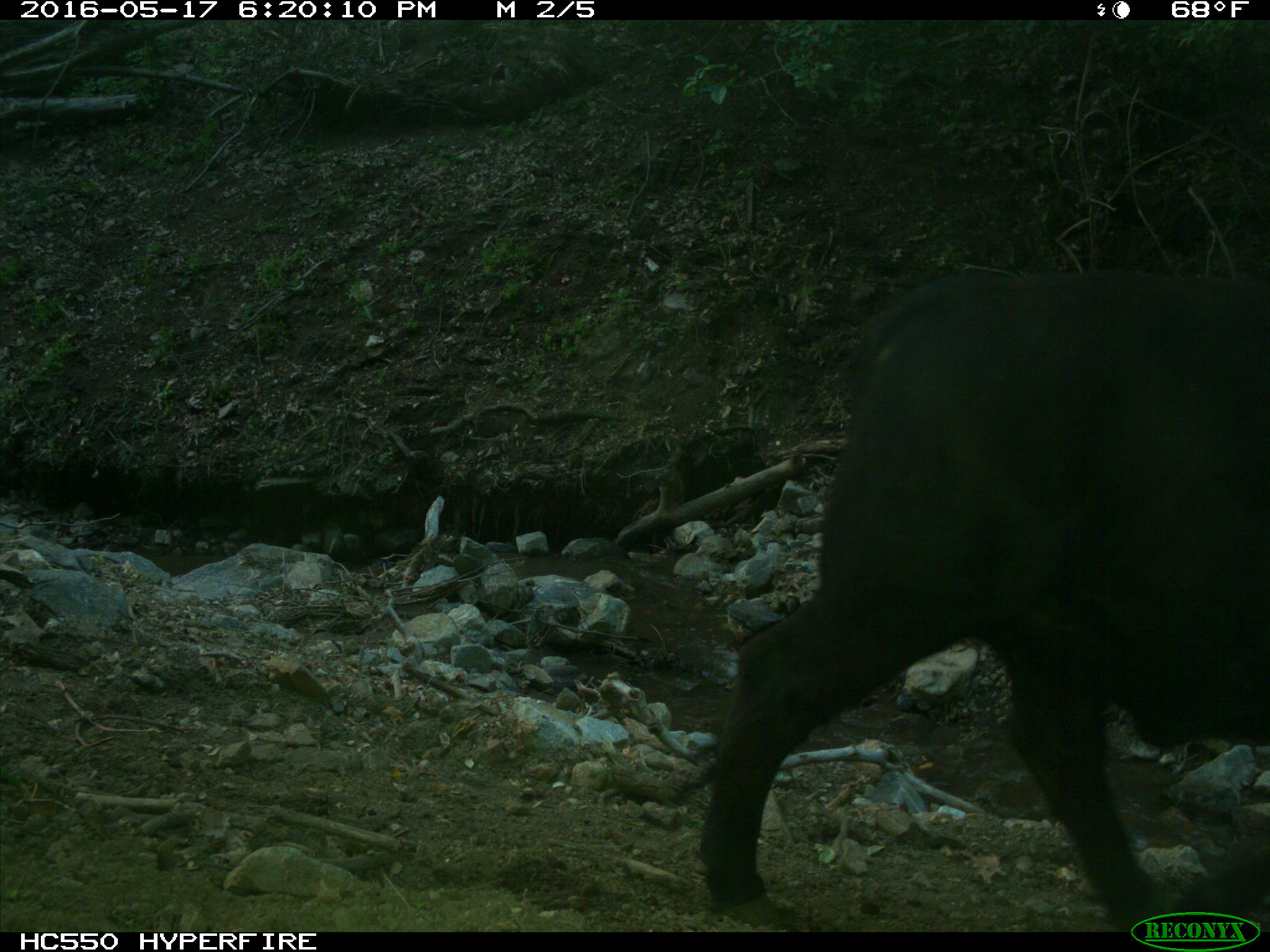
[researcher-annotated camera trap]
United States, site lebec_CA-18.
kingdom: Animalia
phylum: Chordata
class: Mammalia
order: Artiodactyla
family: Bovidae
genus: Bos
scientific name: Bos taurus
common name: domestic cow